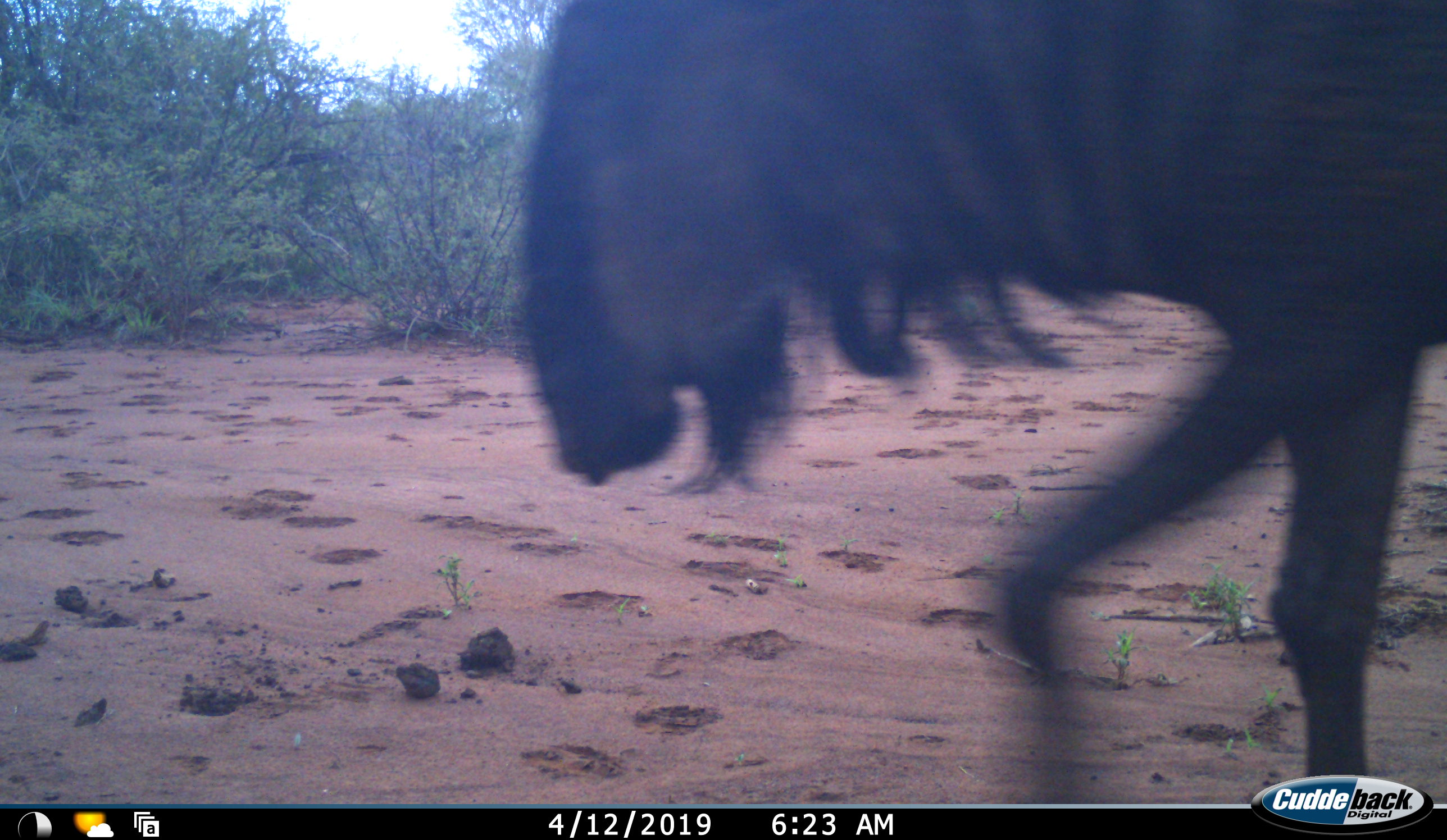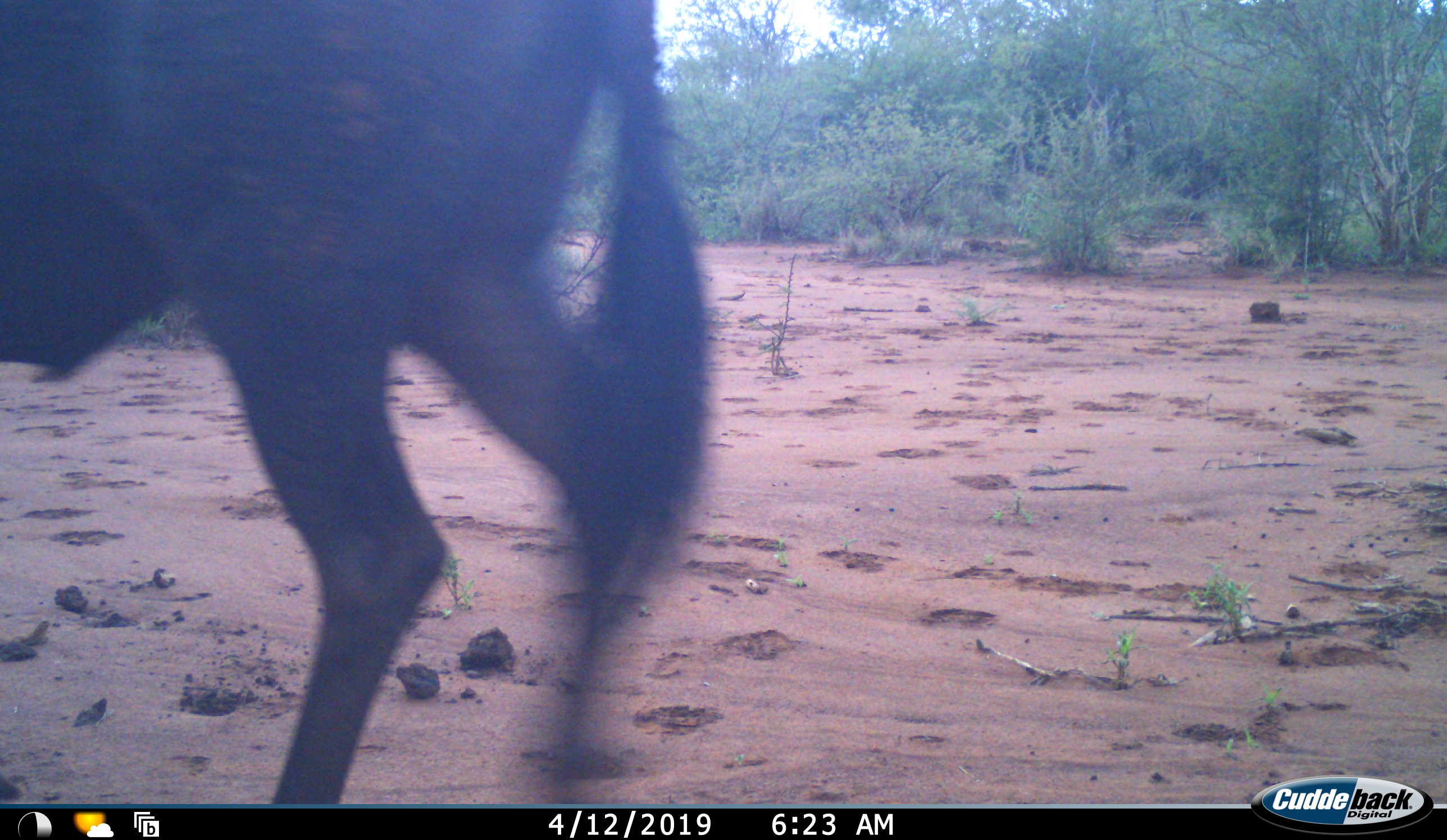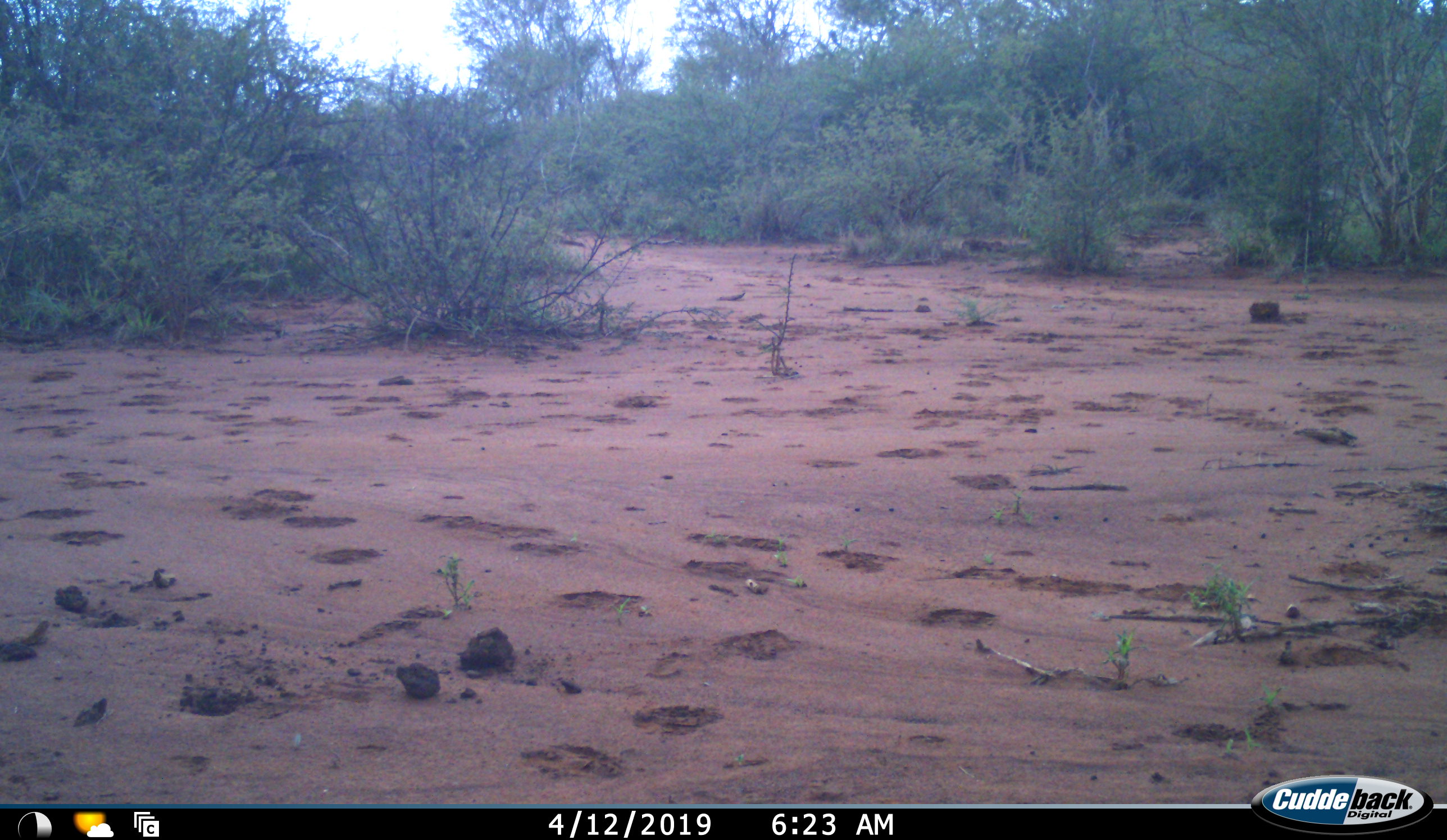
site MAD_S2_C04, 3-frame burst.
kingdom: Animalia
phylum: Chordata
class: Mammalia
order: Artiodactyla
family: Bovidae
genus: Connochaetes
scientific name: Connochaetes taurinus taurinus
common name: blue wildebeest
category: wildebeestblue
Wildebeestblue (blue wildebeest) (Connochaetes taurinus taurinus), count 1. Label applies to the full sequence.